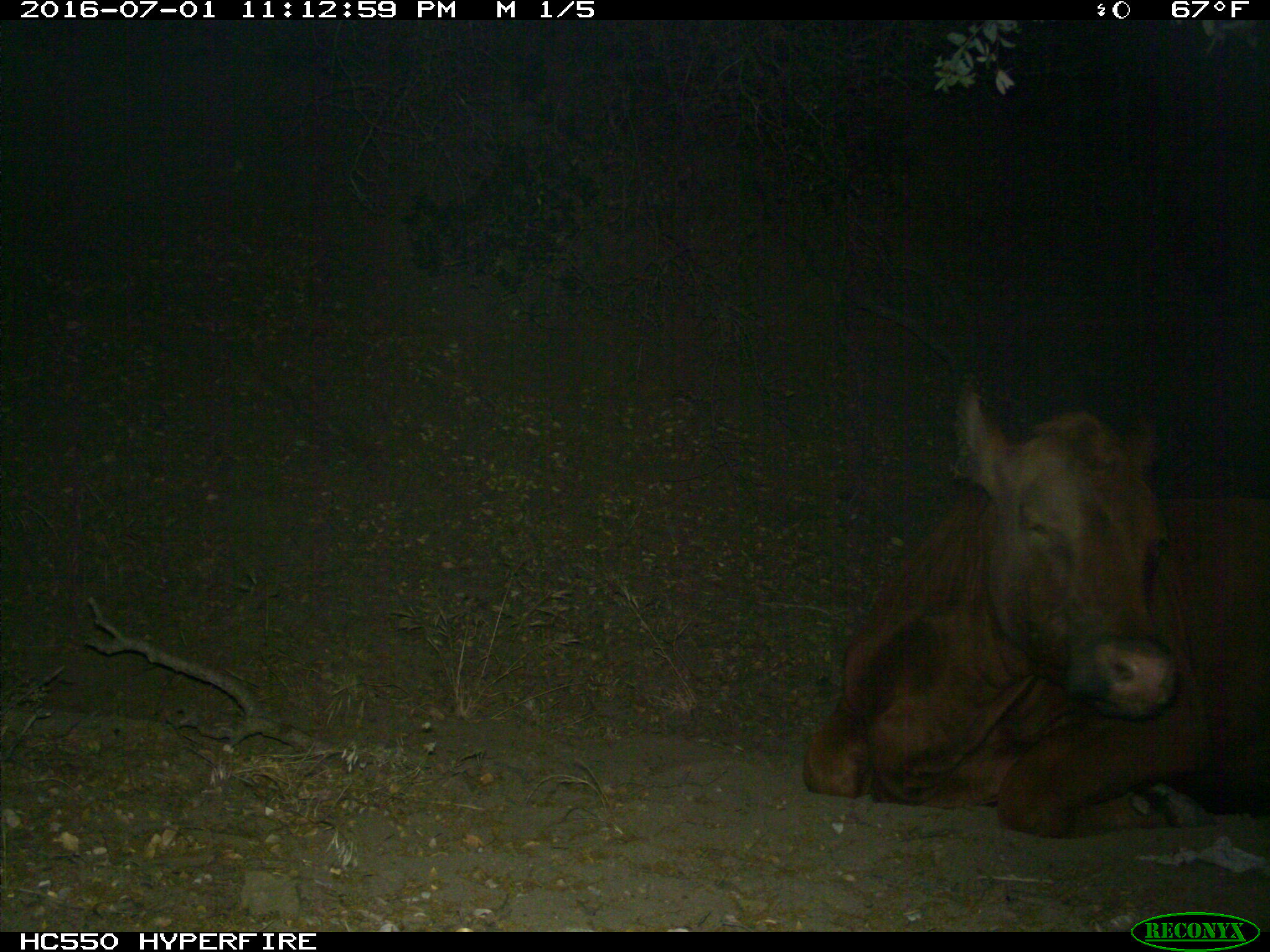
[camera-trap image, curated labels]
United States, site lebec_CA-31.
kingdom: Animalia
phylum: Chordata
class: Mammalia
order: Artiodactyla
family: Bovidae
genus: Bos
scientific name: Bos taurus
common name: domestic cow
Bos taurus (domestic cow).